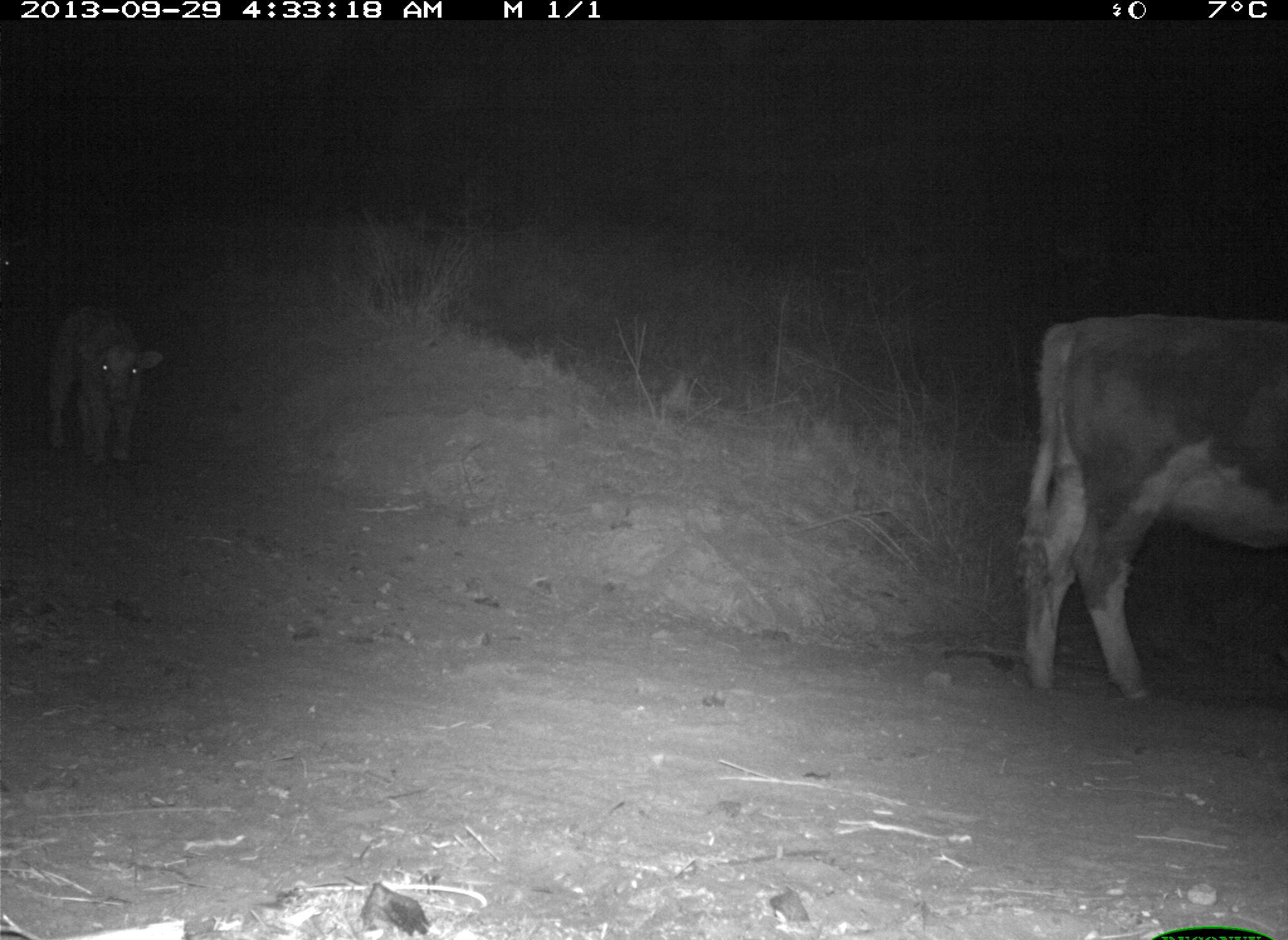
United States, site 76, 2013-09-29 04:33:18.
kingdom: Animalia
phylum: Chordata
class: Mammalia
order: Artiodactyla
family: Bovidae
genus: Bos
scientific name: Bos taurus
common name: cow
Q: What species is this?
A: Cow (Bos taurus).